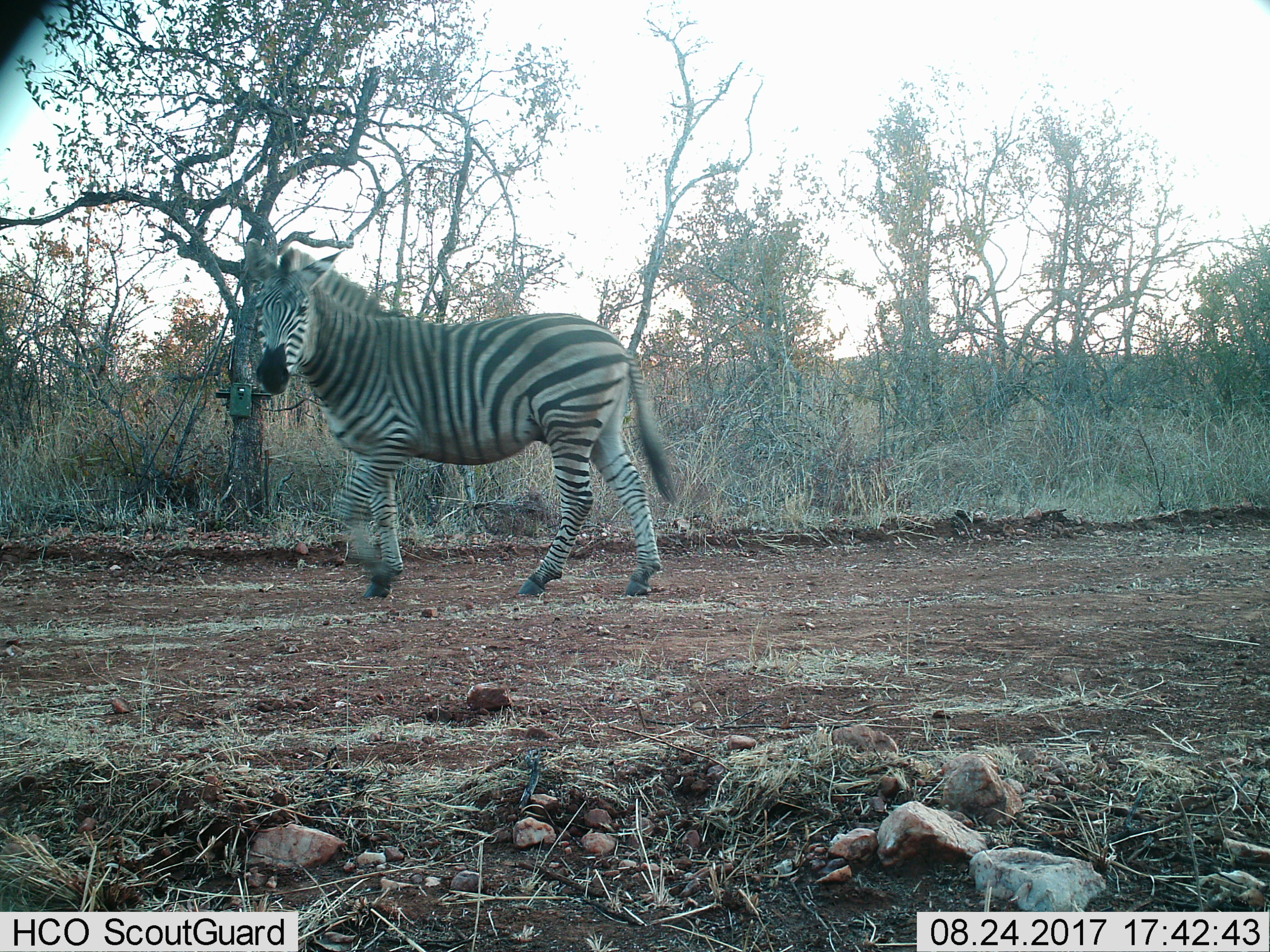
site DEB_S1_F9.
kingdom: Animalia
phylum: Chordata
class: Mammalia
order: Perissodactyla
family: Equidae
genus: Equus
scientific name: Equus quagga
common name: plains zebra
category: zebraplains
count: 1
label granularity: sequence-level